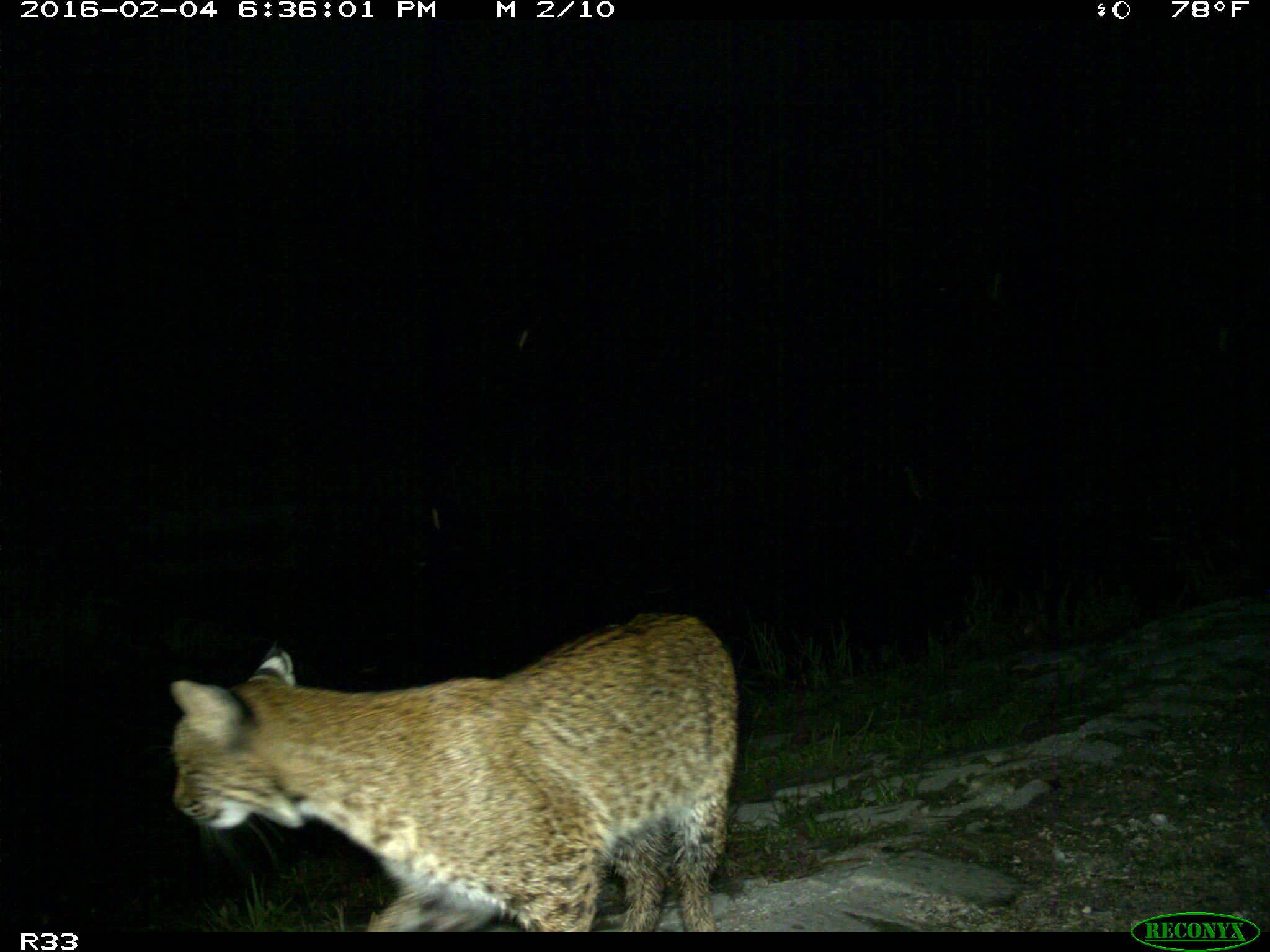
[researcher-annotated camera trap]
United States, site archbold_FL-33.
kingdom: Animalia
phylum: Chordata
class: Mammalia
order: Carnivora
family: Felidae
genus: Lynx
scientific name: Lynx rufus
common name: bobcat